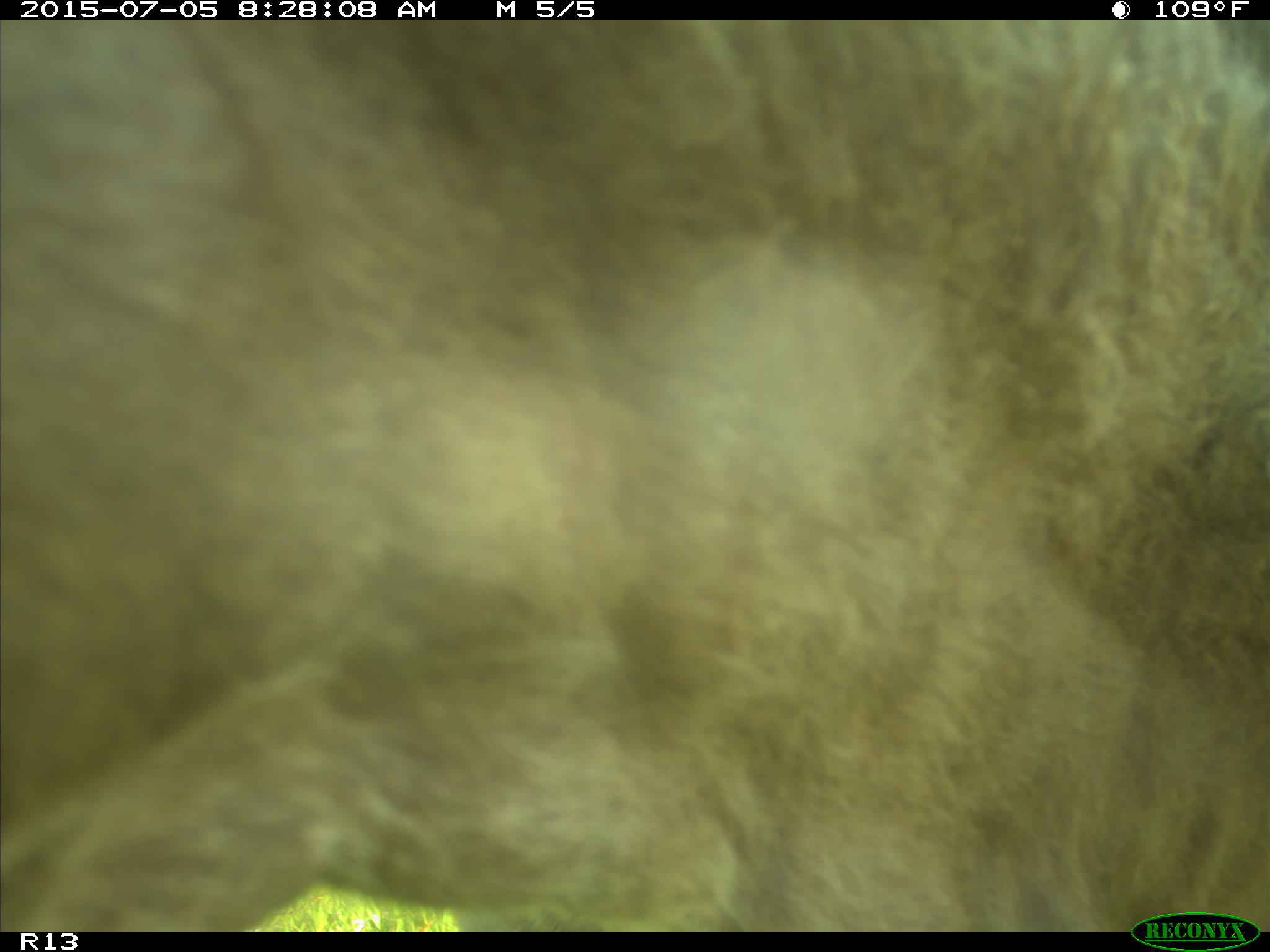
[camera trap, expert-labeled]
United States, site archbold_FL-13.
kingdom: Animalia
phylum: Chordata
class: Mammalia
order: Artiodactyla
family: Bovidae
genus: Bos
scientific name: Bos taurus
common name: domestic cow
Bos taurus (domestic cow).